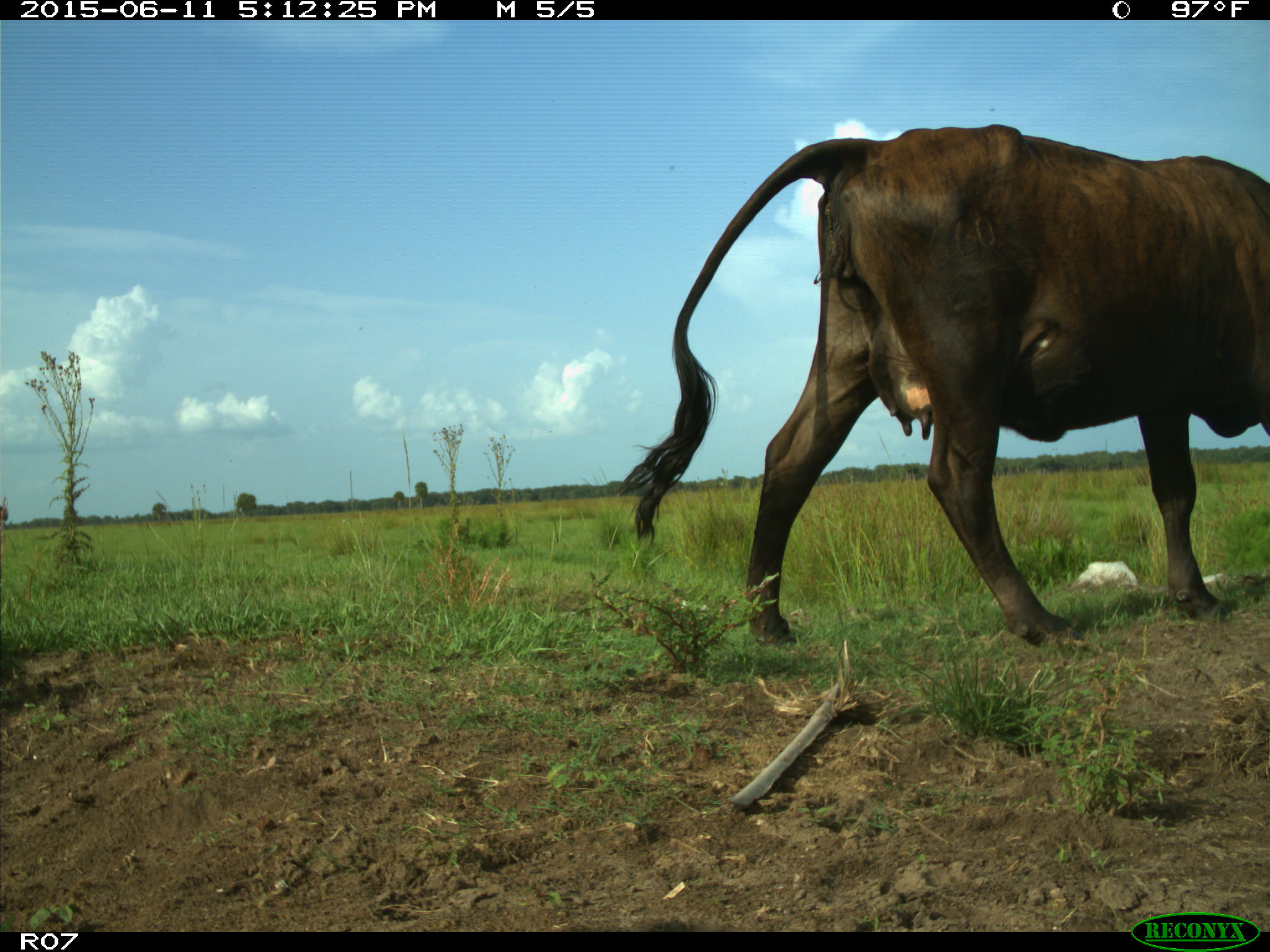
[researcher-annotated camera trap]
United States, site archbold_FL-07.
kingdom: Animalia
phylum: Chordata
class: Mammalia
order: Artiodactyla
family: Bovidae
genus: Bos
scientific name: Bos taurus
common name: domestic cow